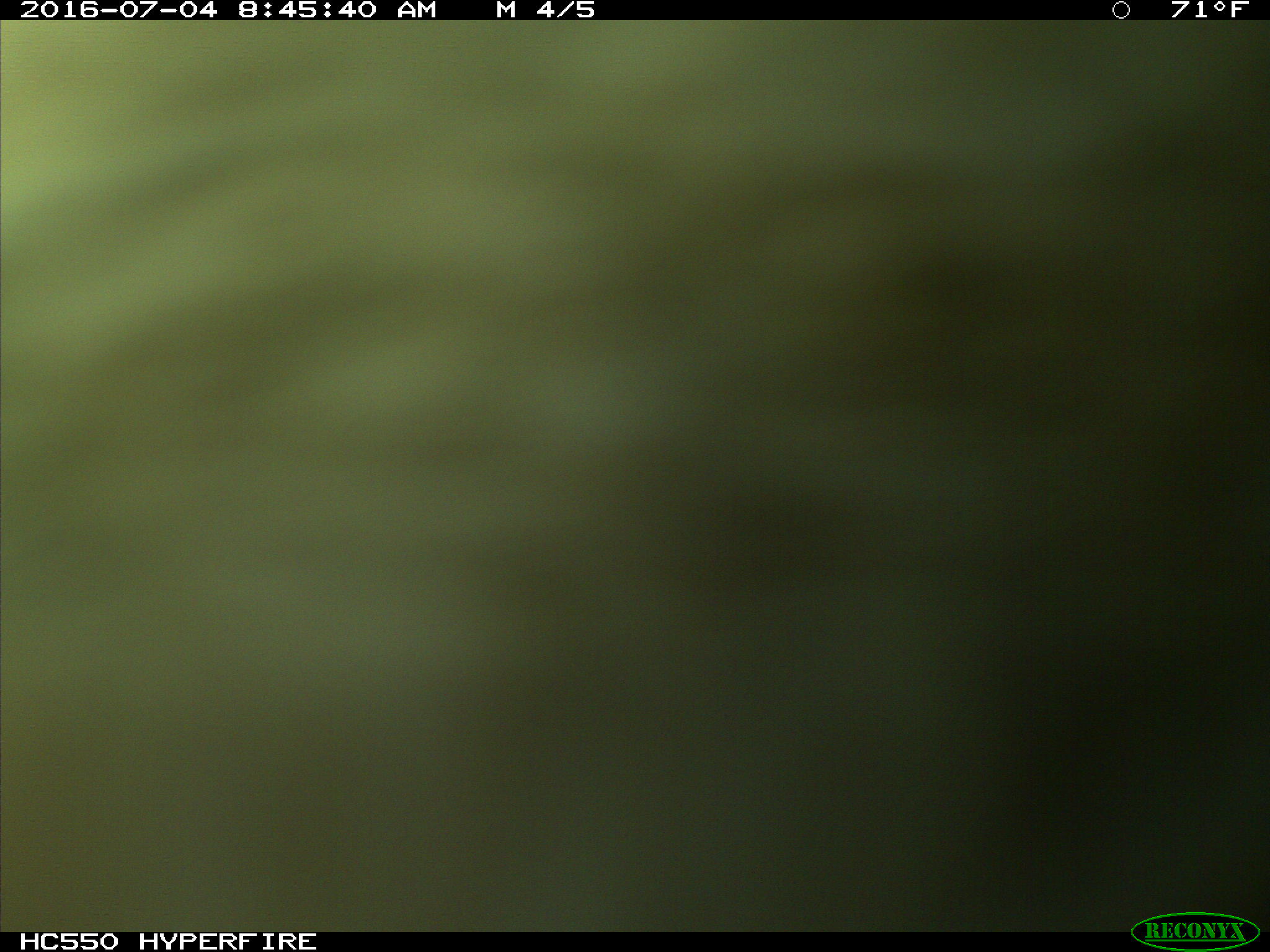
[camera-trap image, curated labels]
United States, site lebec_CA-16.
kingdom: Animalia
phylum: Chordata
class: Mammalia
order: Artiodactyla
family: Bovidae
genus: Bos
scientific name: Bos taurus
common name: domestic cow